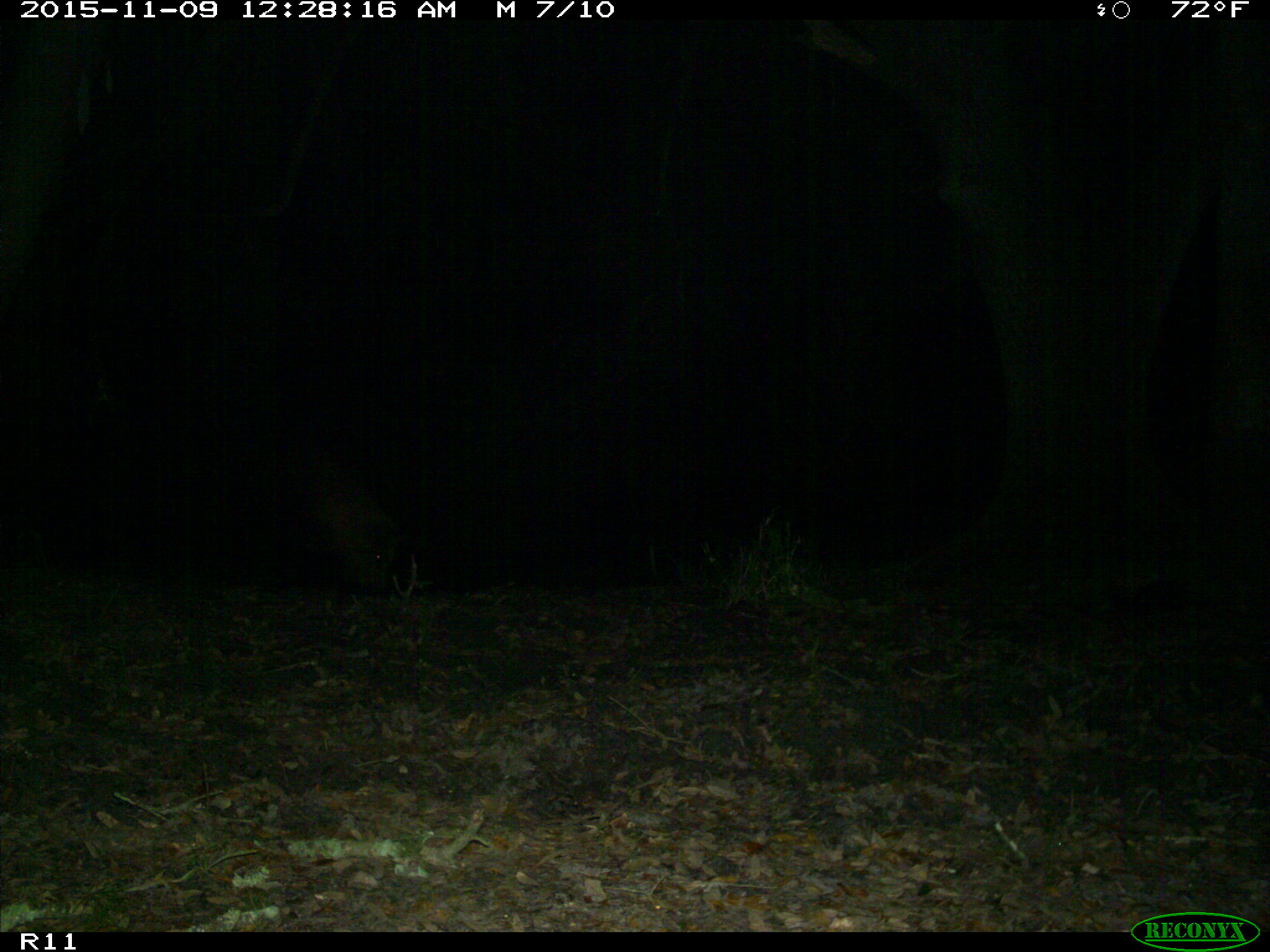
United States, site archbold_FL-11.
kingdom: Animalia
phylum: Chordata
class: Mammalia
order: Artiodactyla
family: Suidae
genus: Sus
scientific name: Sus scrofa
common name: wild boar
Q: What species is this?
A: Sus scrofa (wild boar).